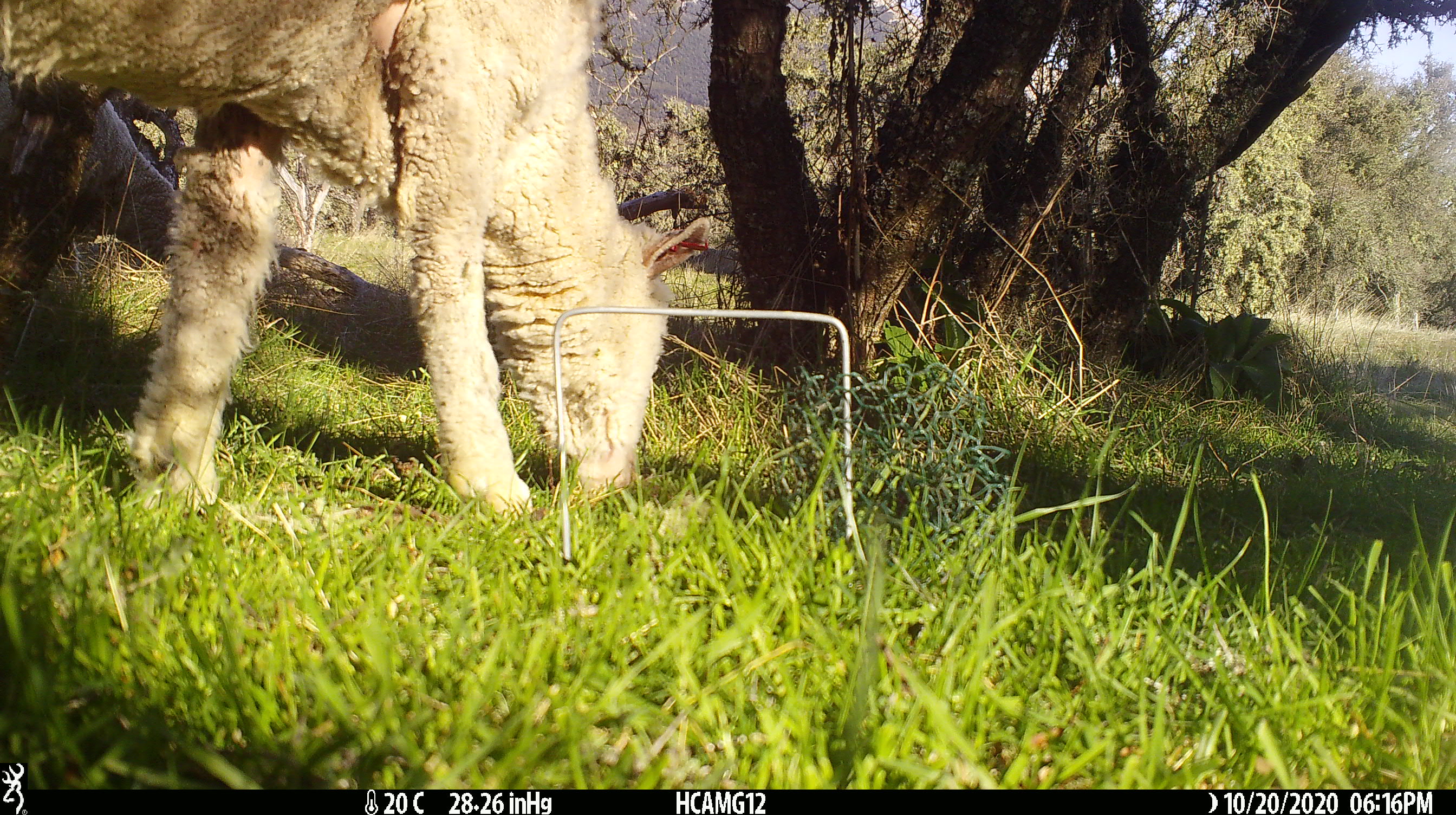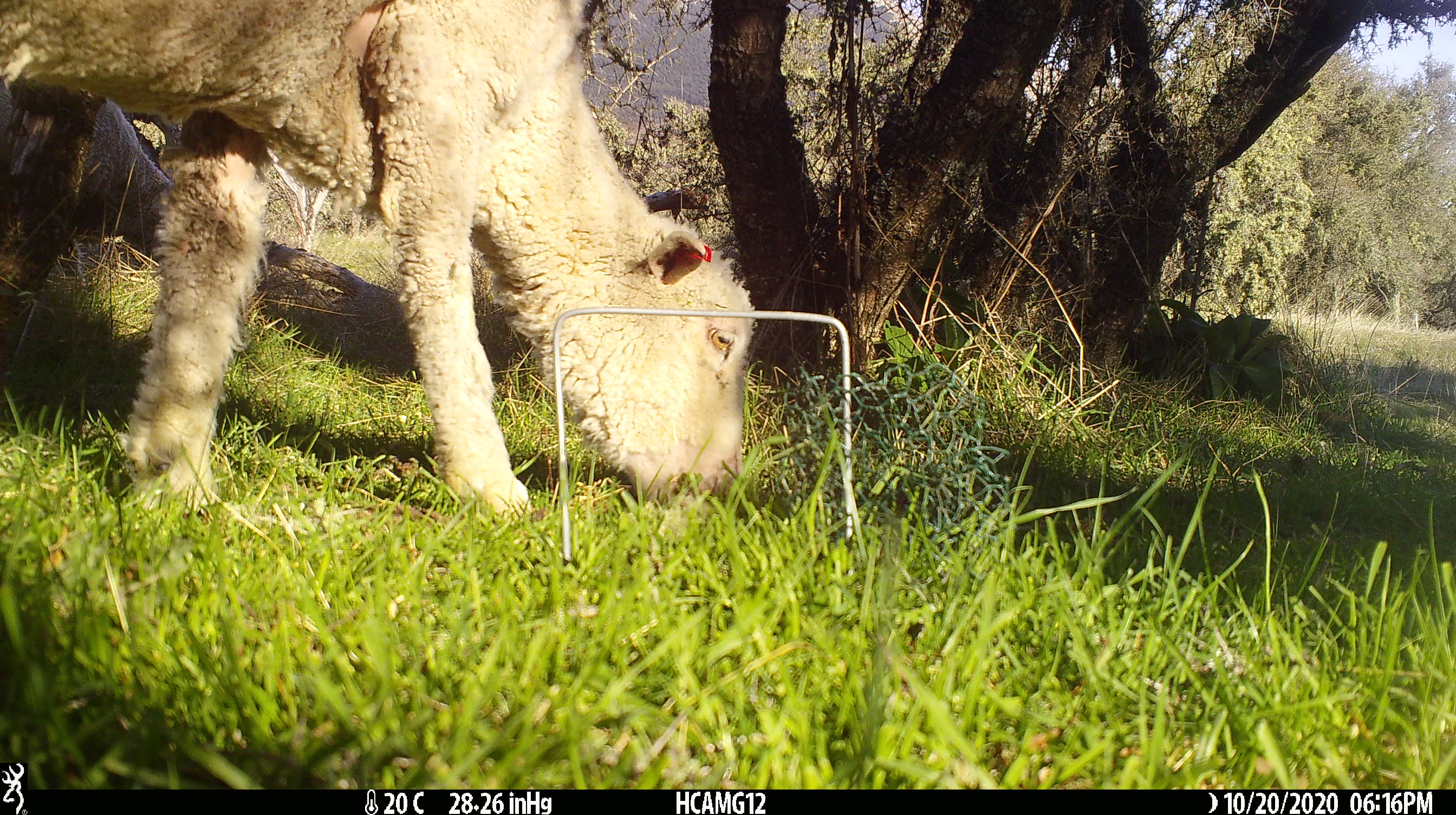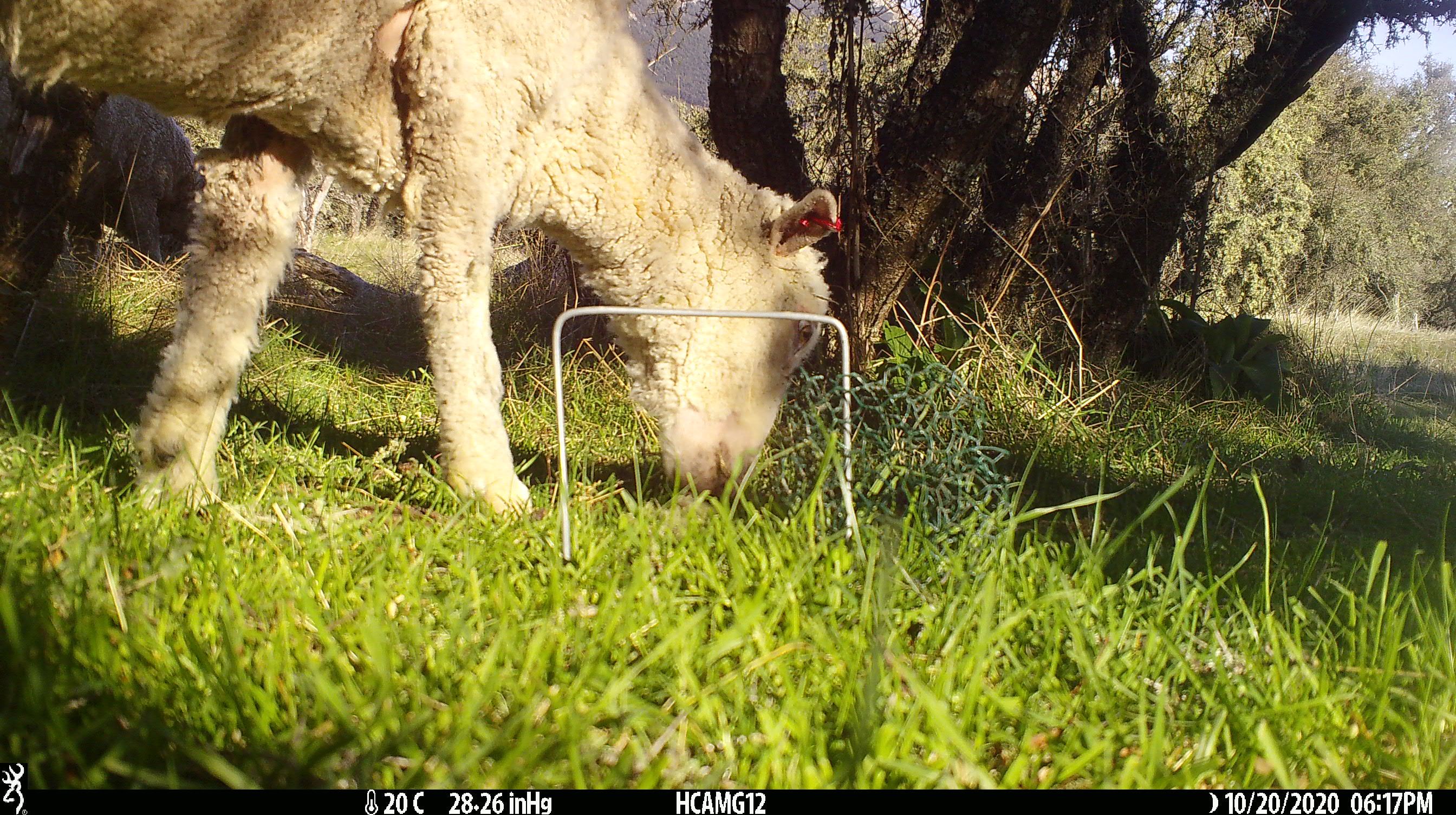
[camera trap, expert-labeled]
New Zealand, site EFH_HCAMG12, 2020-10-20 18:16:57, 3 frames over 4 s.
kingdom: Animalia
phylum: Chordata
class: Mammalia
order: Artiodactyla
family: Bovidae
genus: Ovis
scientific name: Ovis aries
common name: domestic sheep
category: sheep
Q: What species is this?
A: Sheep (domestic sheep) (Ovis aries).